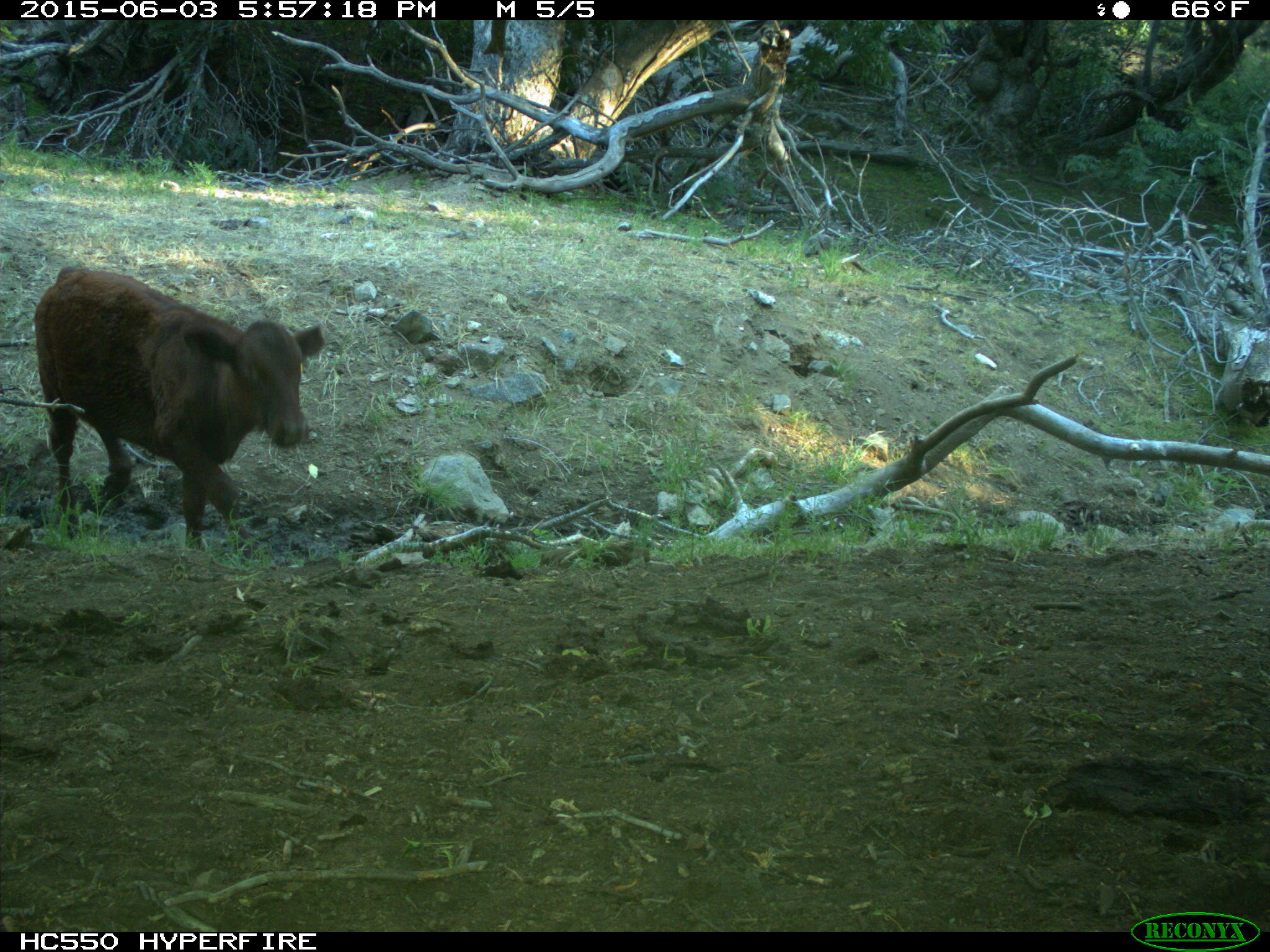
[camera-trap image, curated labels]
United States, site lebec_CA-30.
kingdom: Animalia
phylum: Chordata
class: Mammalia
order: Artiodactyla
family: Bovidae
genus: Bos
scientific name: Bos taurus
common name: domestic cow